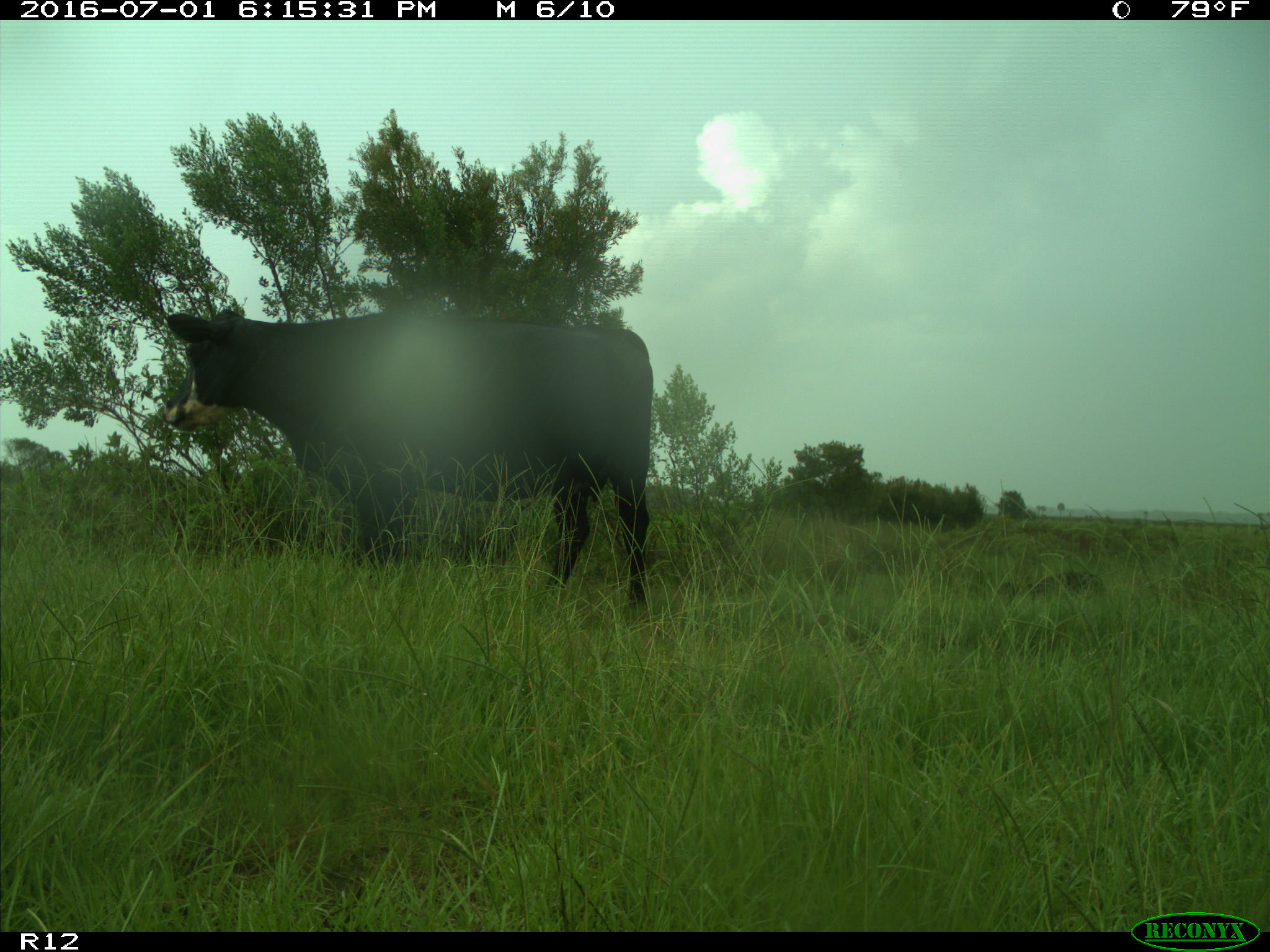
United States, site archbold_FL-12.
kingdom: Animalia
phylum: Chordata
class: Mammalia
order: Artiodactyla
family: Bovidae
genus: Bos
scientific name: Bos taurus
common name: domestic cow